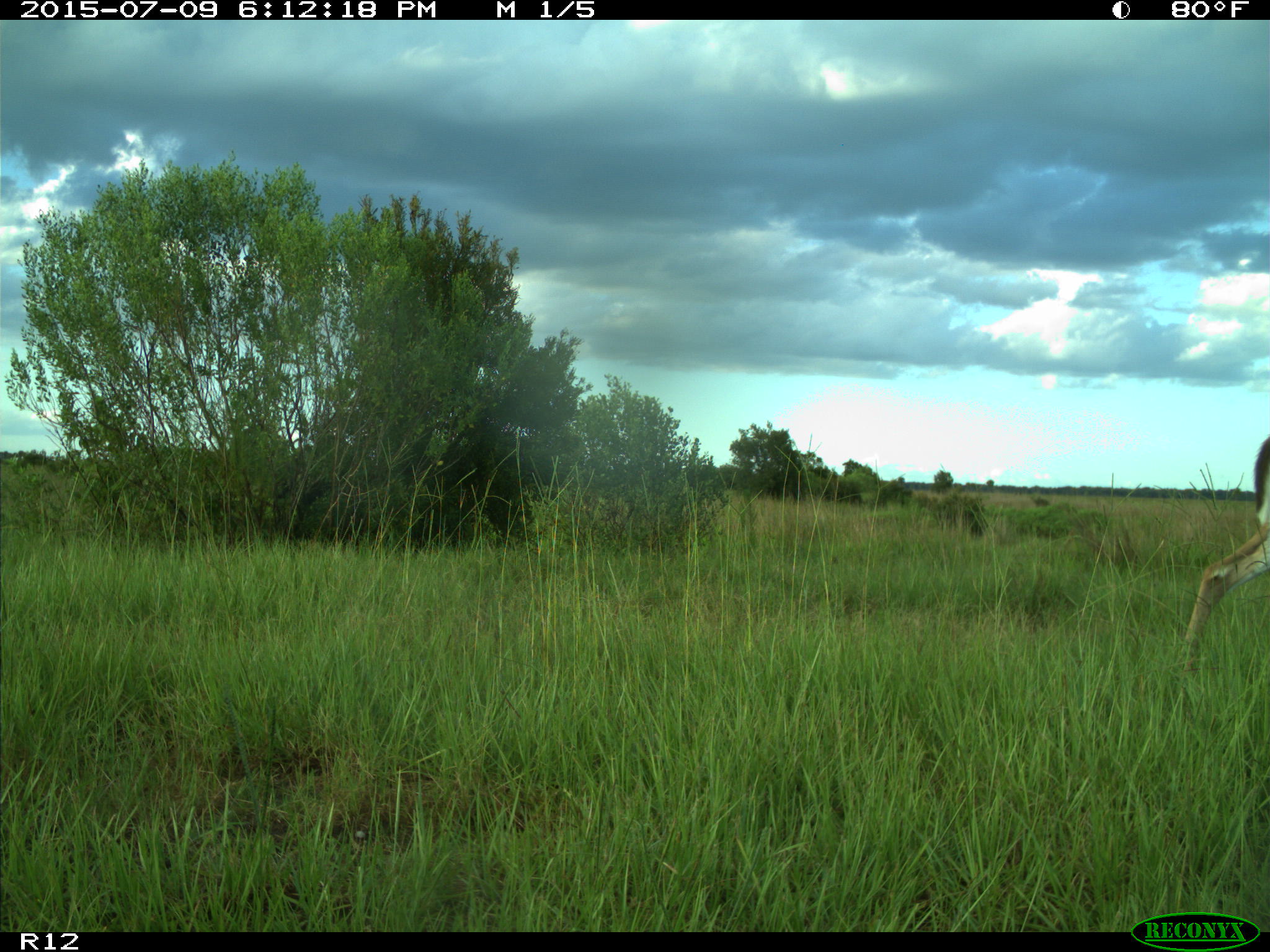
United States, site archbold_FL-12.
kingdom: Animalia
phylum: Chordata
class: Mammalia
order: Artiodactyla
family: Cervidae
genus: Odocoileus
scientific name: Odocoileus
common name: deer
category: unidentified deer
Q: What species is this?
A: Unidentified deer (deer) (Odocoileus).